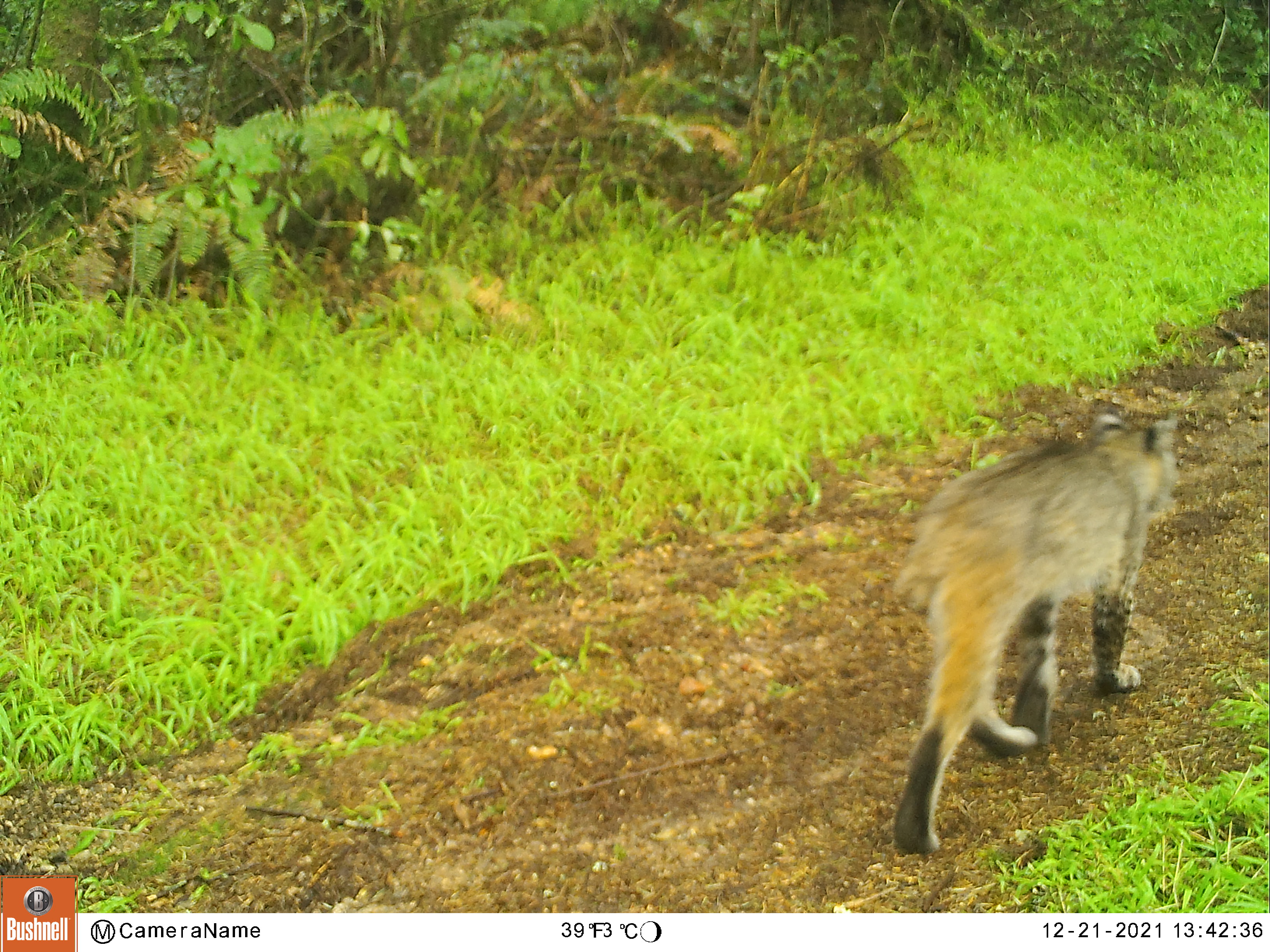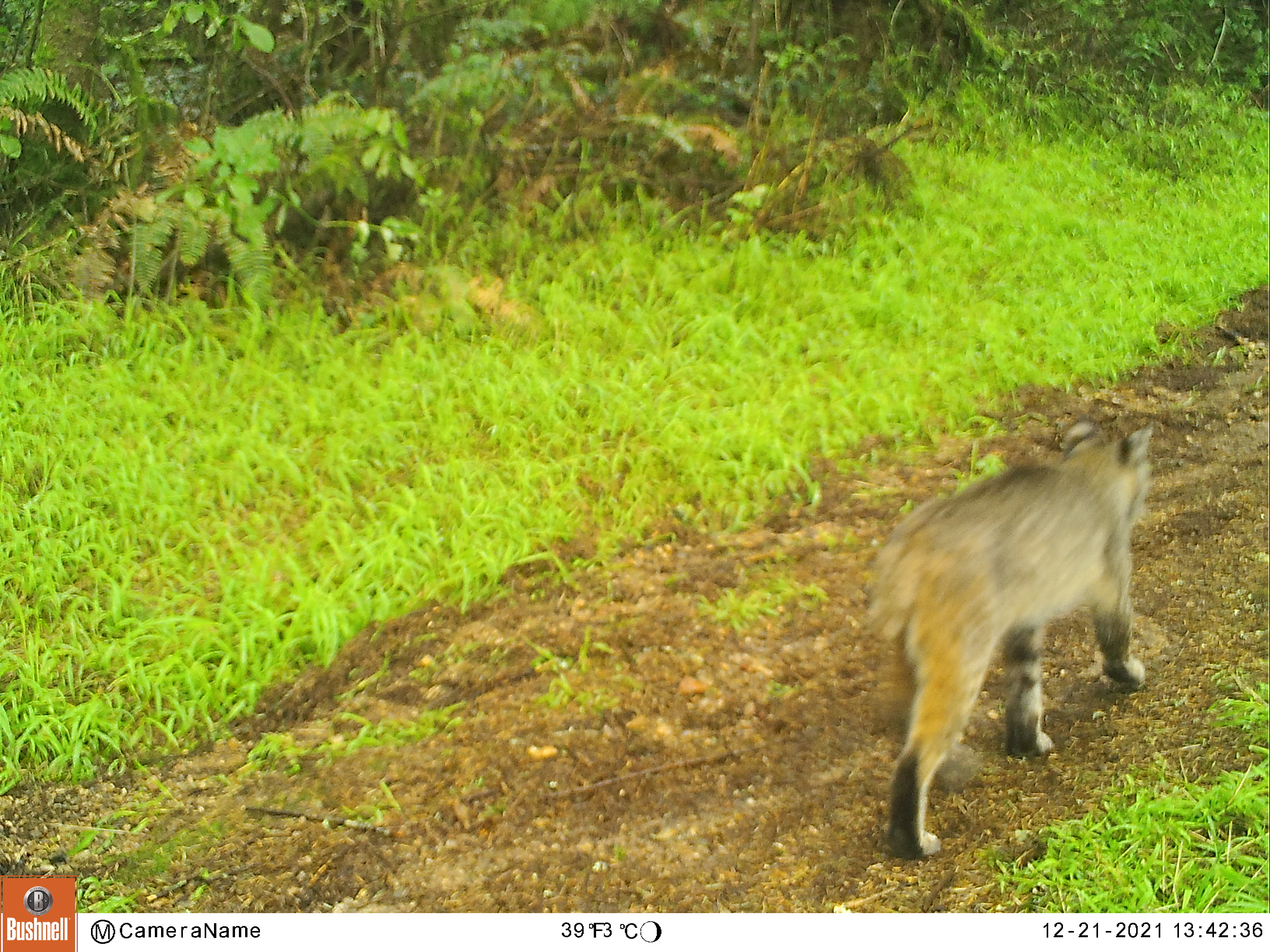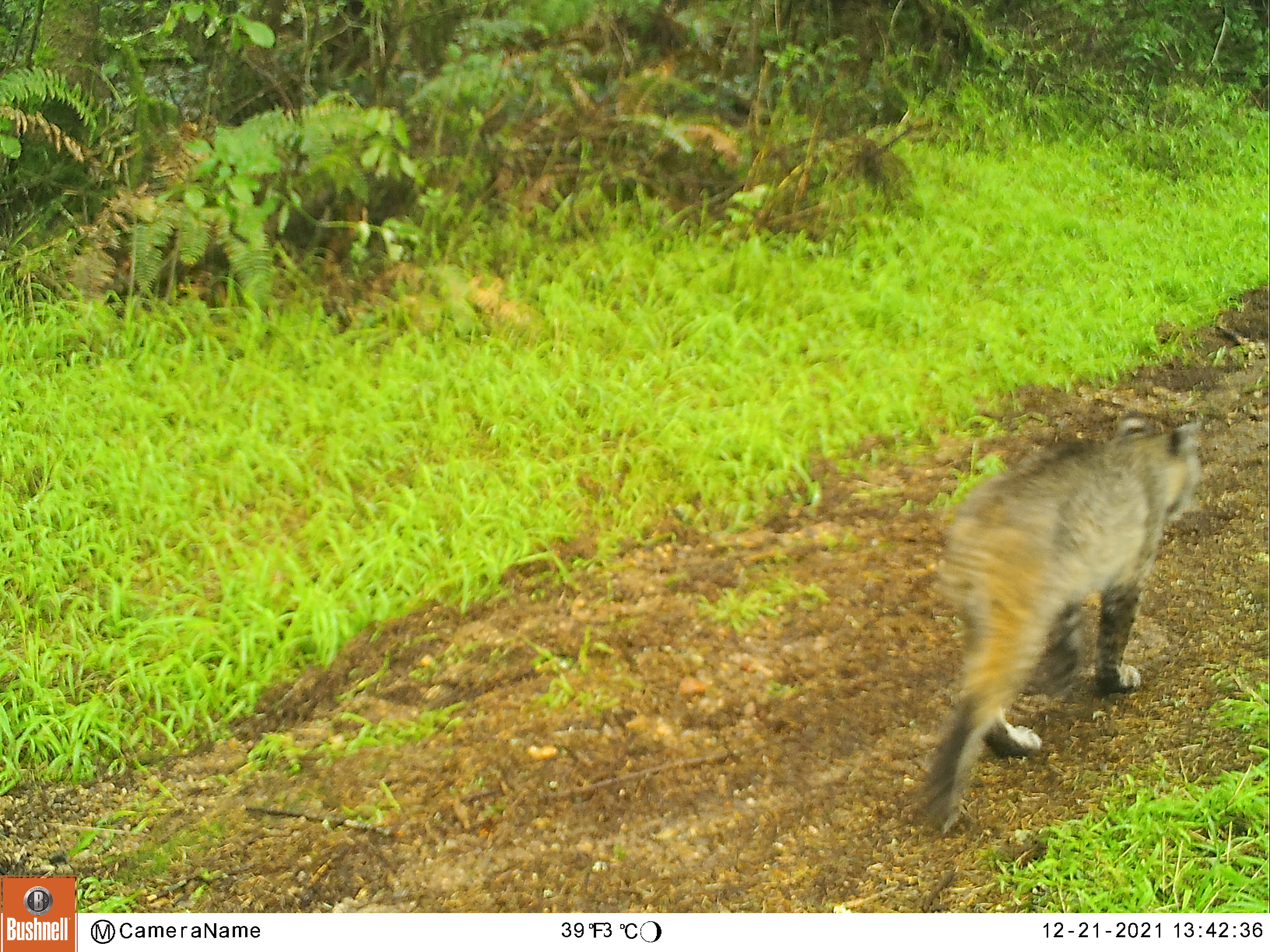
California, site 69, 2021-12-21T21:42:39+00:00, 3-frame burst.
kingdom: Animalia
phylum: Chordata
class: Mammalia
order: Carnivora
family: Felidae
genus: Lynx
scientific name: Lynx rufus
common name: bobcat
Bobcat (Lynx rufus).